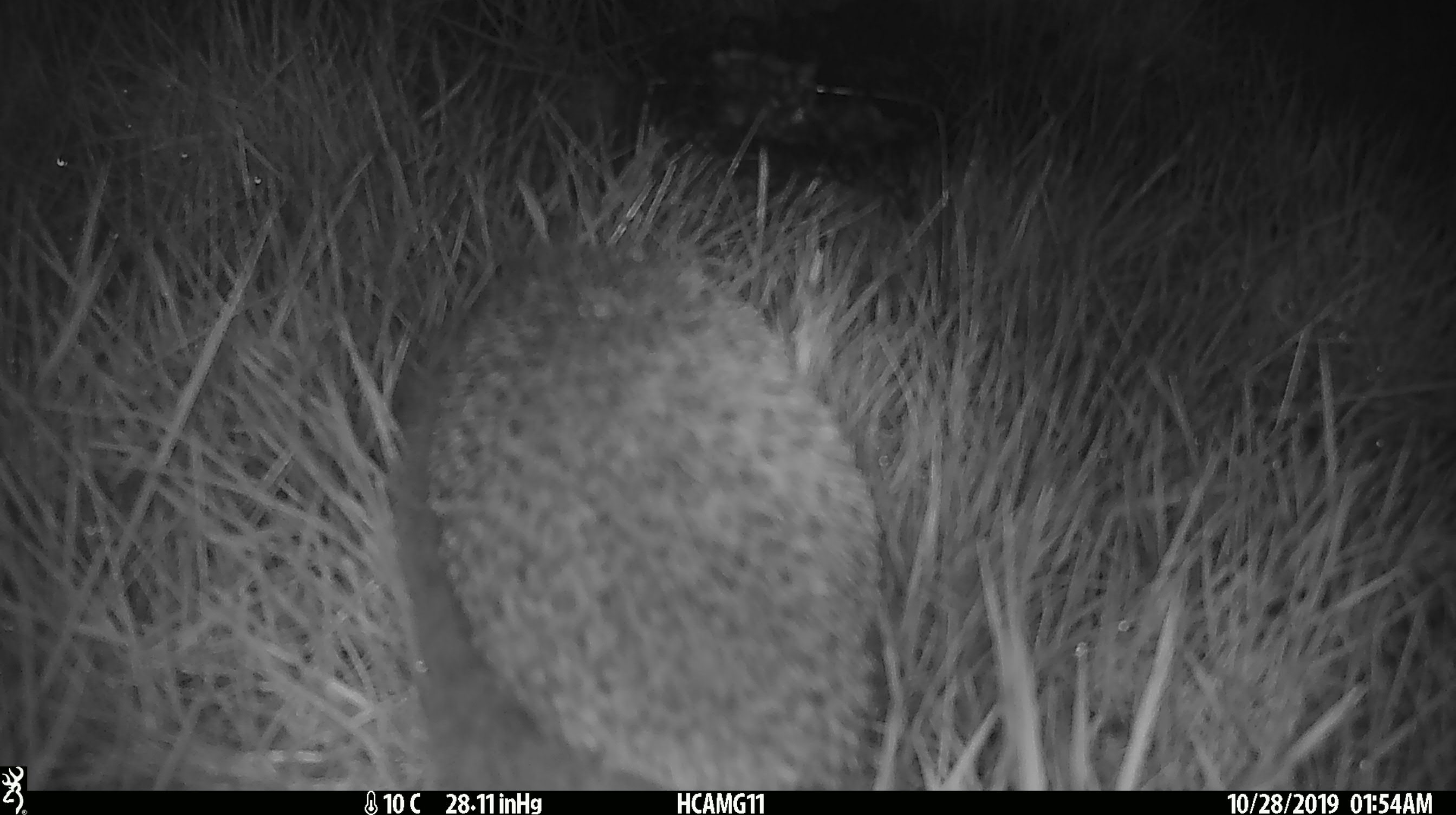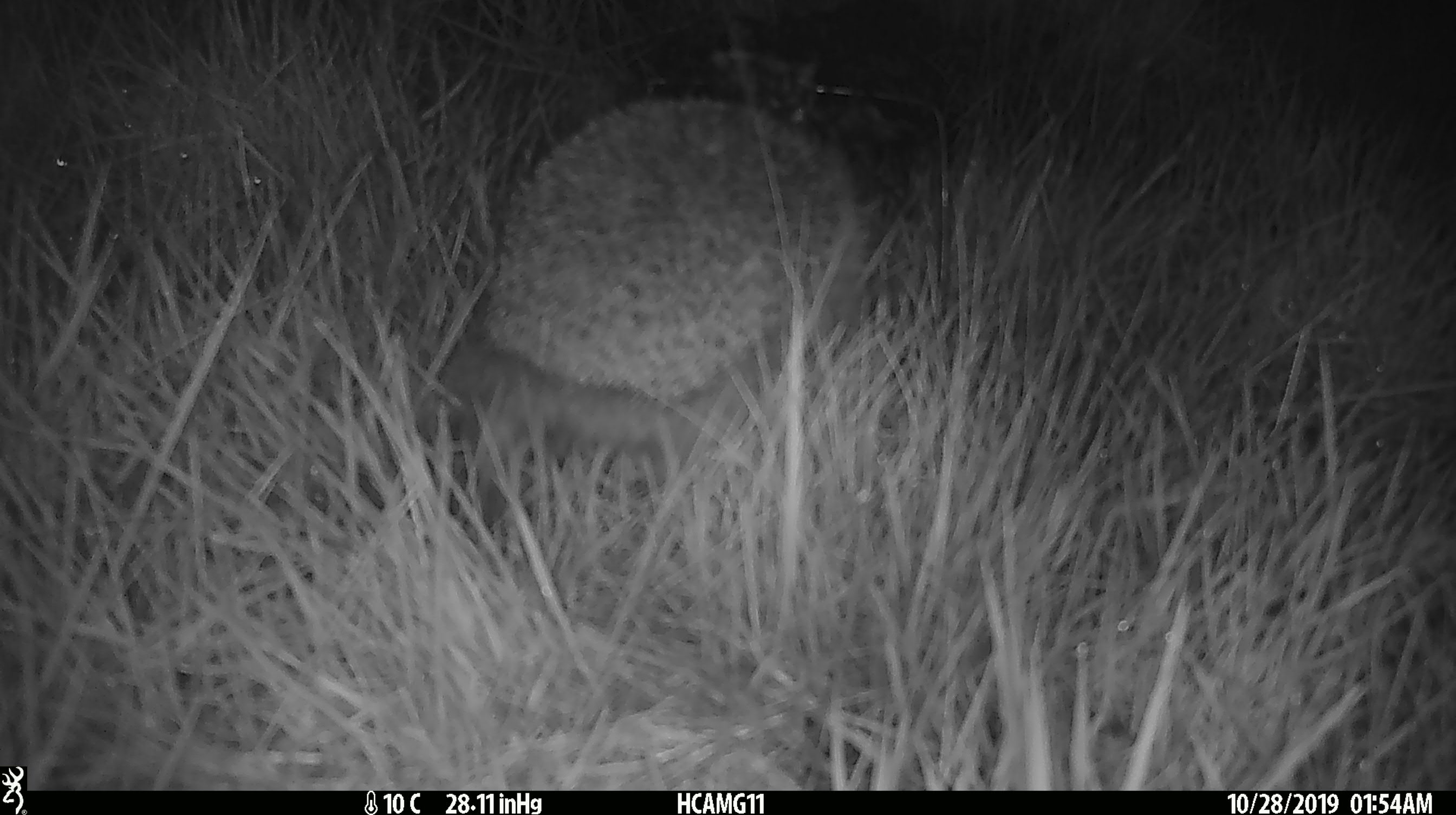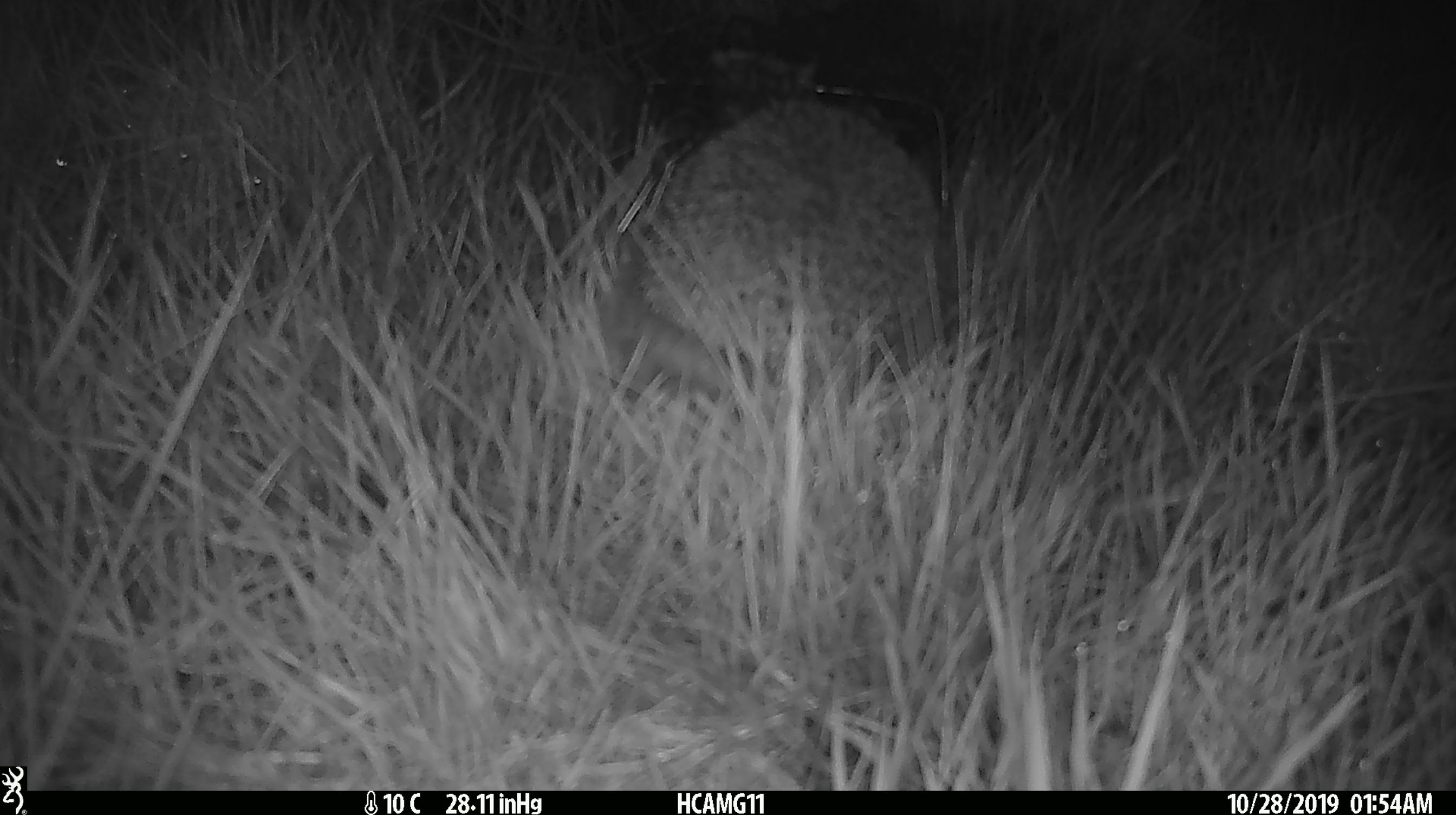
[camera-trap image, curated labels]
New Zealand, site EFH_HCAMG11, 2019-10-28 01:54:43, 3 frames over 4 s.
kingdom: Animalia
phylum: Chordata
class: Mammalia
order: Eulipotyphla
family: Erinaceidae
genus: Erinaceus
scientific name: Erinaceus europaeus europaeus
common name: european hedgehog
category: hedgehog